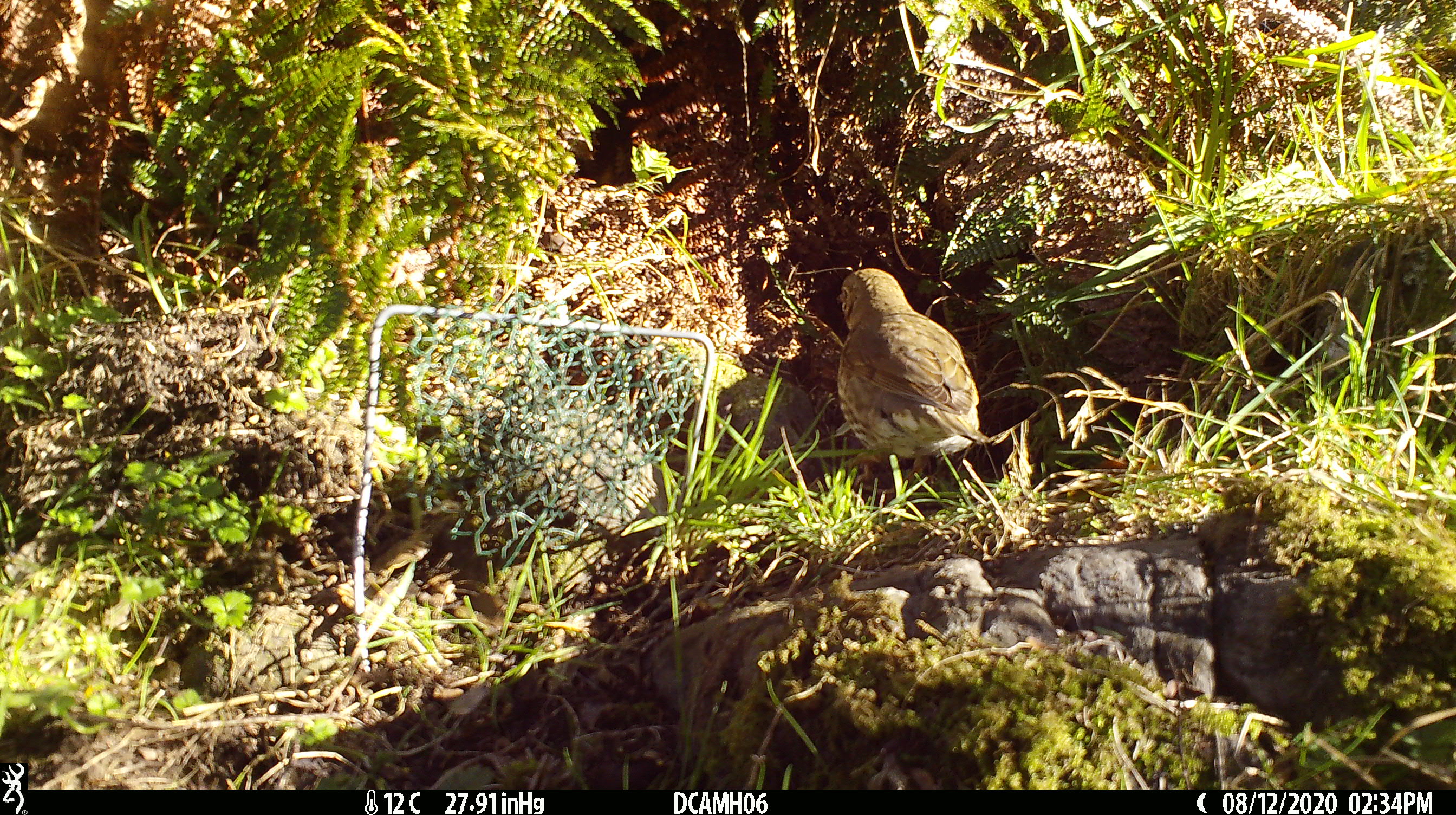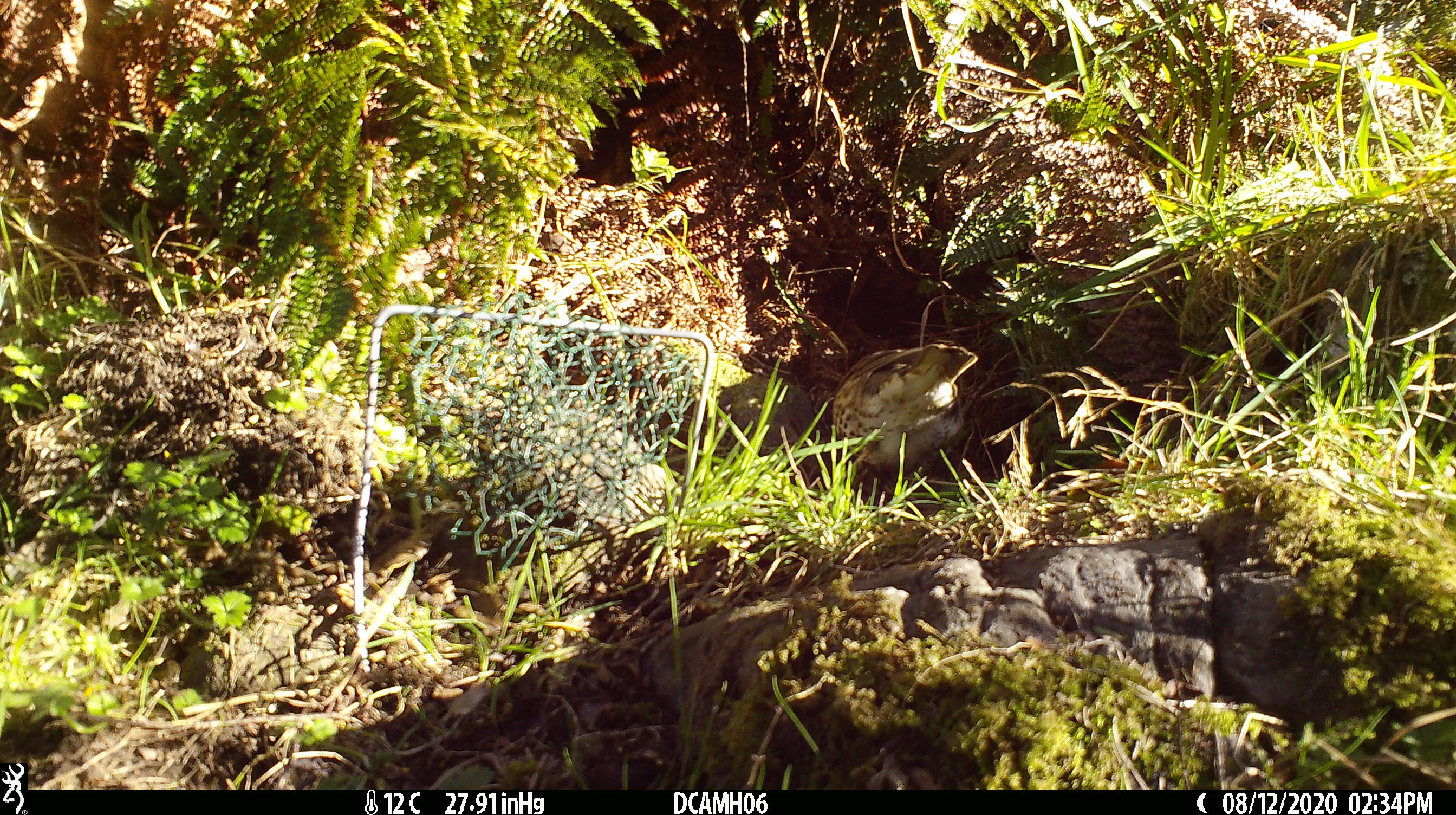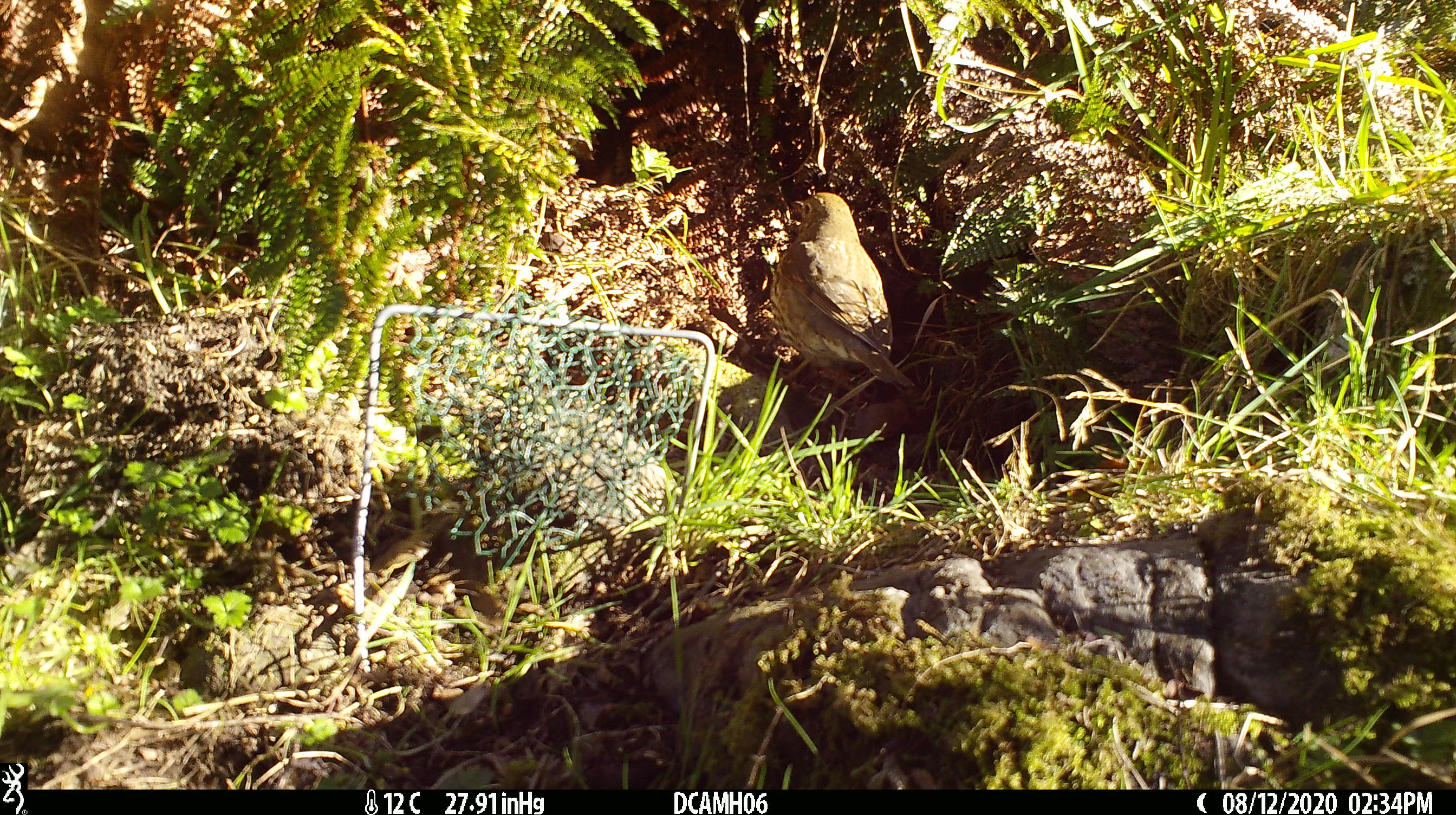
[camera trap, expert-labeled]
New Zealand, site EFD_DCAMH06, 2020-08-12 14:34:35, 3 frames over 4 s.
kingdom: Animalia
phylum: Chordata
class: Aves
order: Passeriformes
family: Turdidae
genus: Turdus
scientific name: Turdus philomelos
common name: song thrush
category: thrush